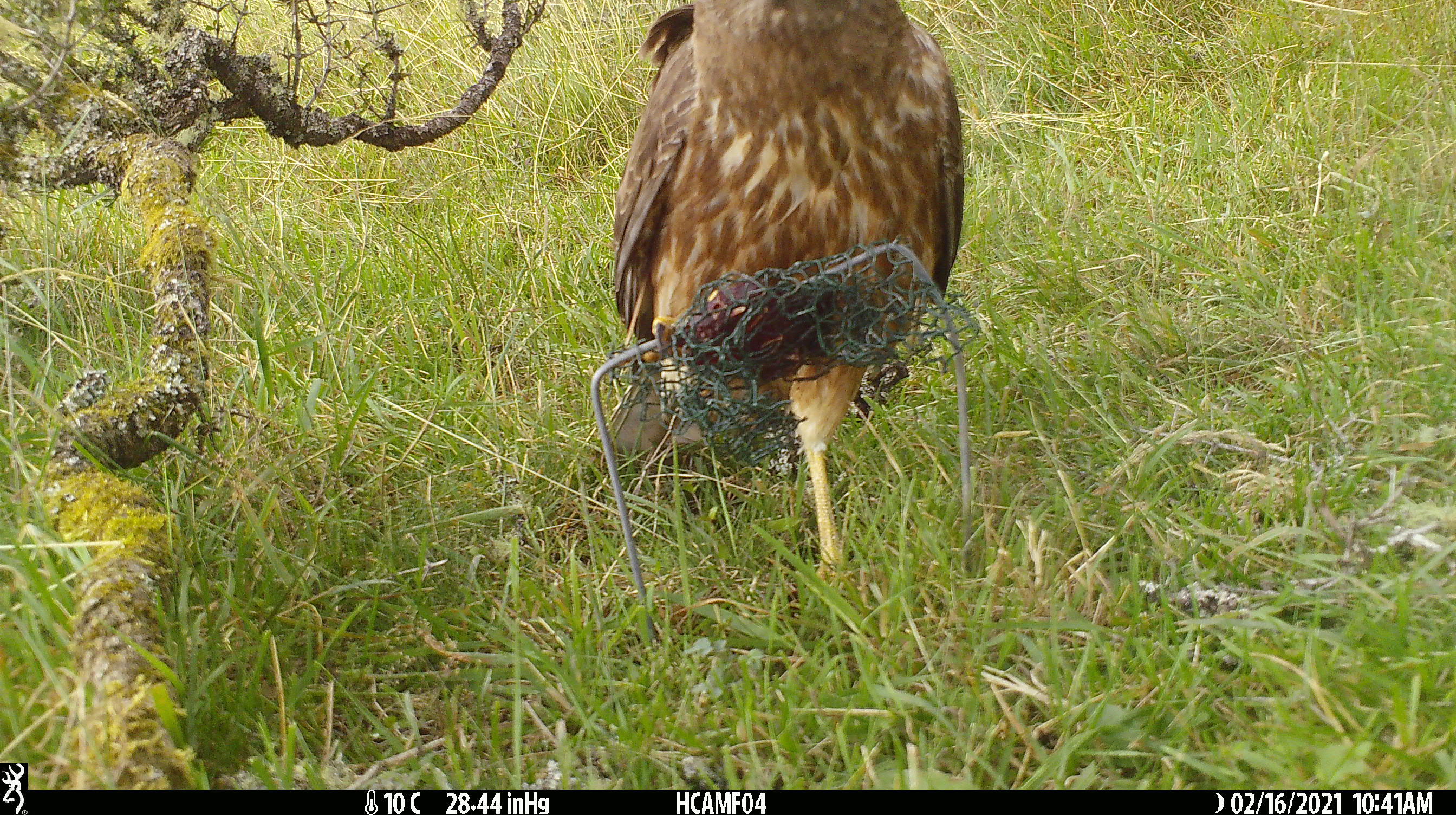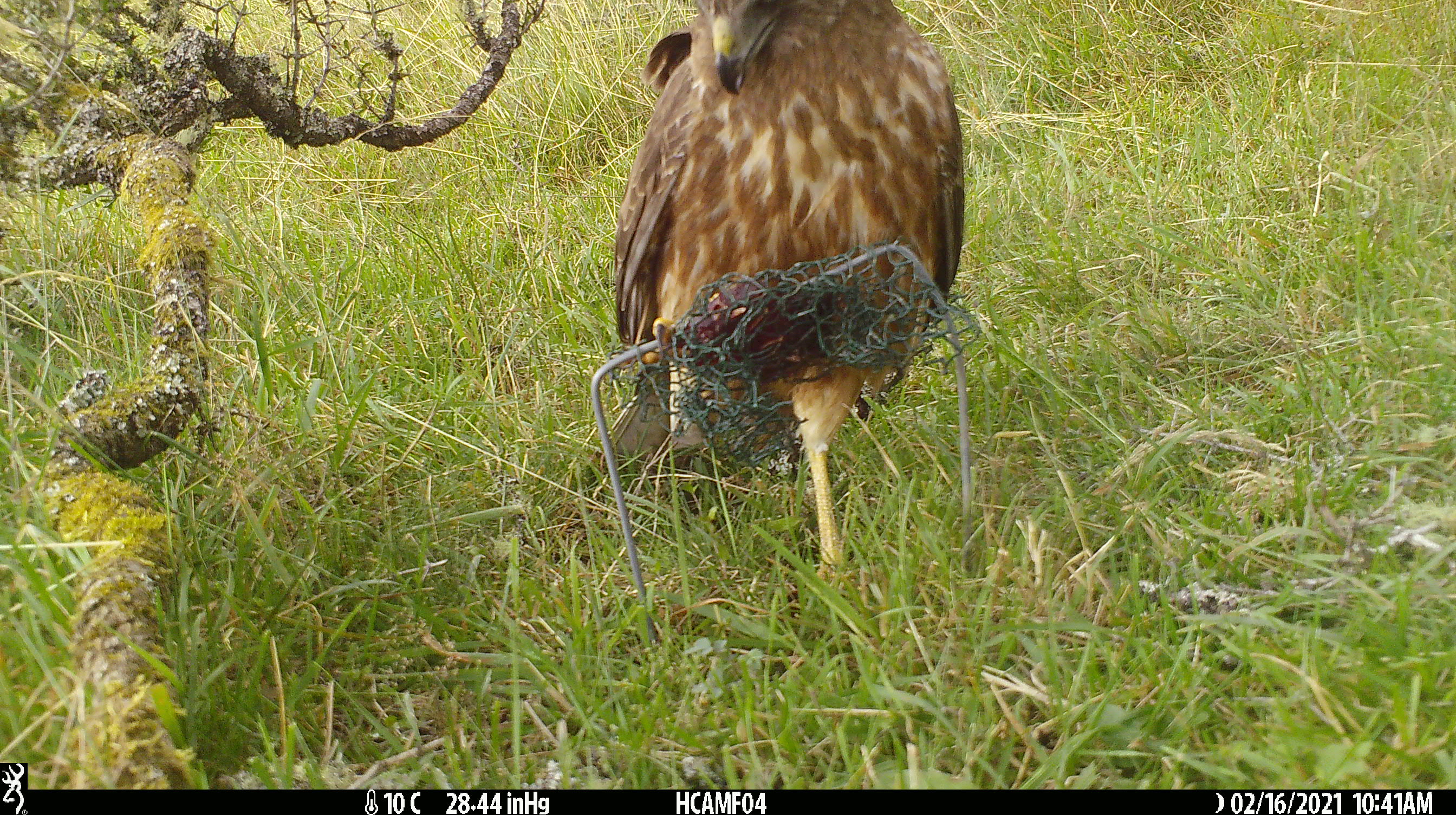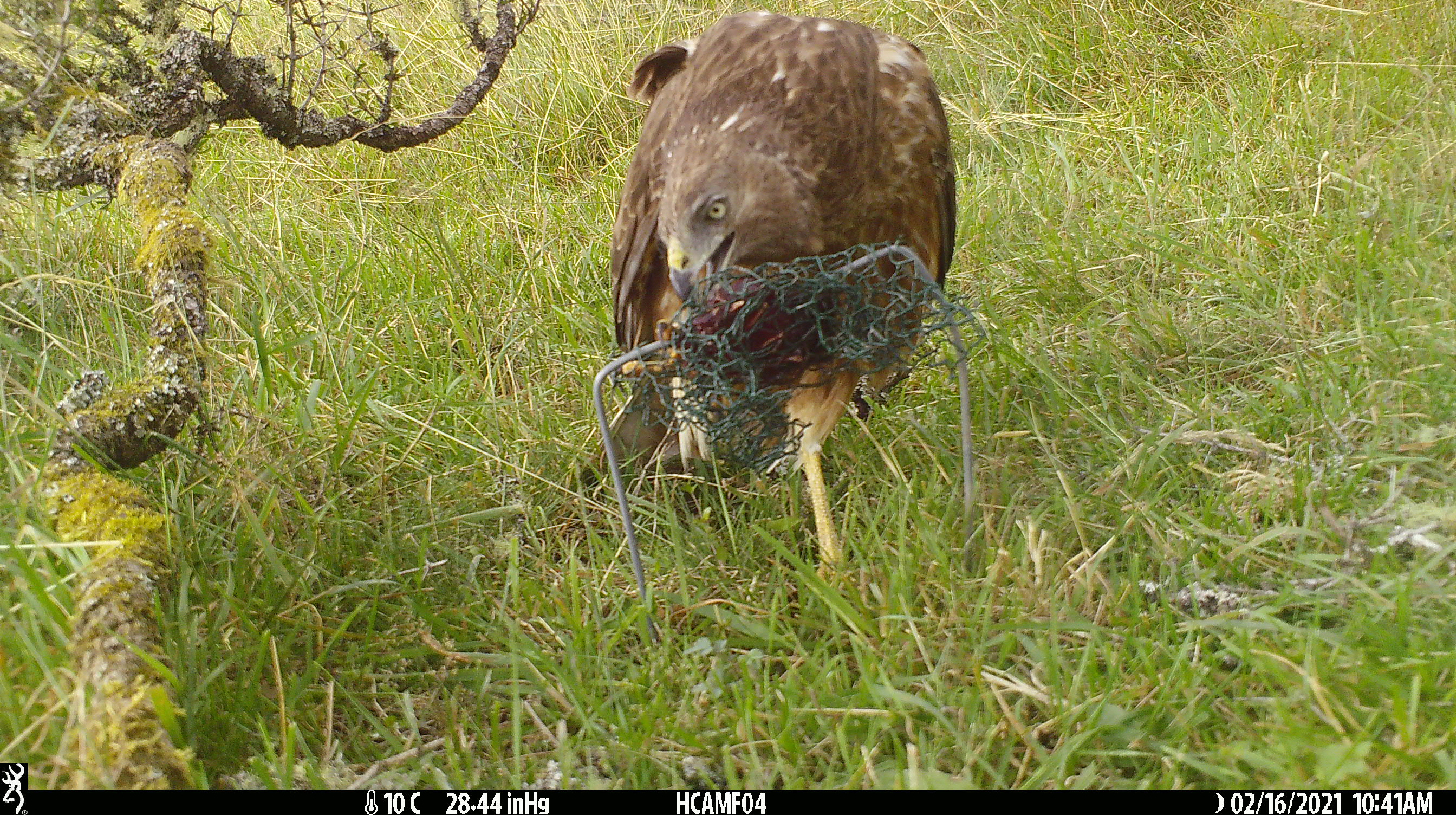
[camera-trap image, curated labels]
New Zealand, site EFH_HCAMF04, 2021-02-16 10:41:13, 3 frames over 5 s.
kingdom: Animalia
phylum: Chordata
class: Aves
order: Accipitriformes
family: Accipitridae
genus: Circus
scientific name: Circus approximans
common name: swamp harrier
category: harrier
Harrier (swamp harrier) (Circus approximans).